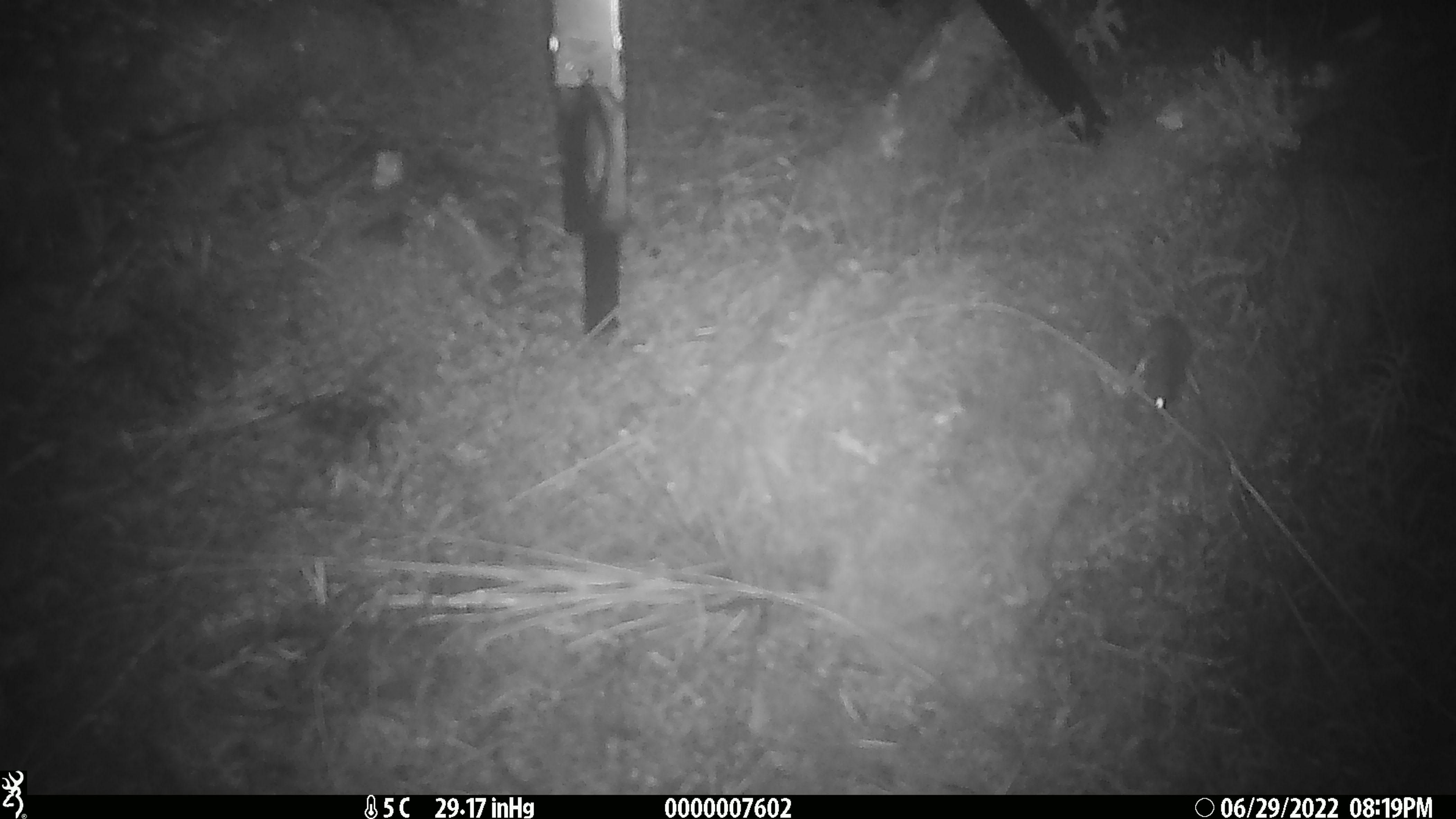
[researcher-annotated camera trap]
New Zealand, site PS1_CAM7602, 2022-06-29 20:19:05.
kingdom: Animalia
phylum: Chordata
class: Mammalia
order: Rodentia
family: Muridae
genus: Mus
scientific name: Mus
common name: mouse